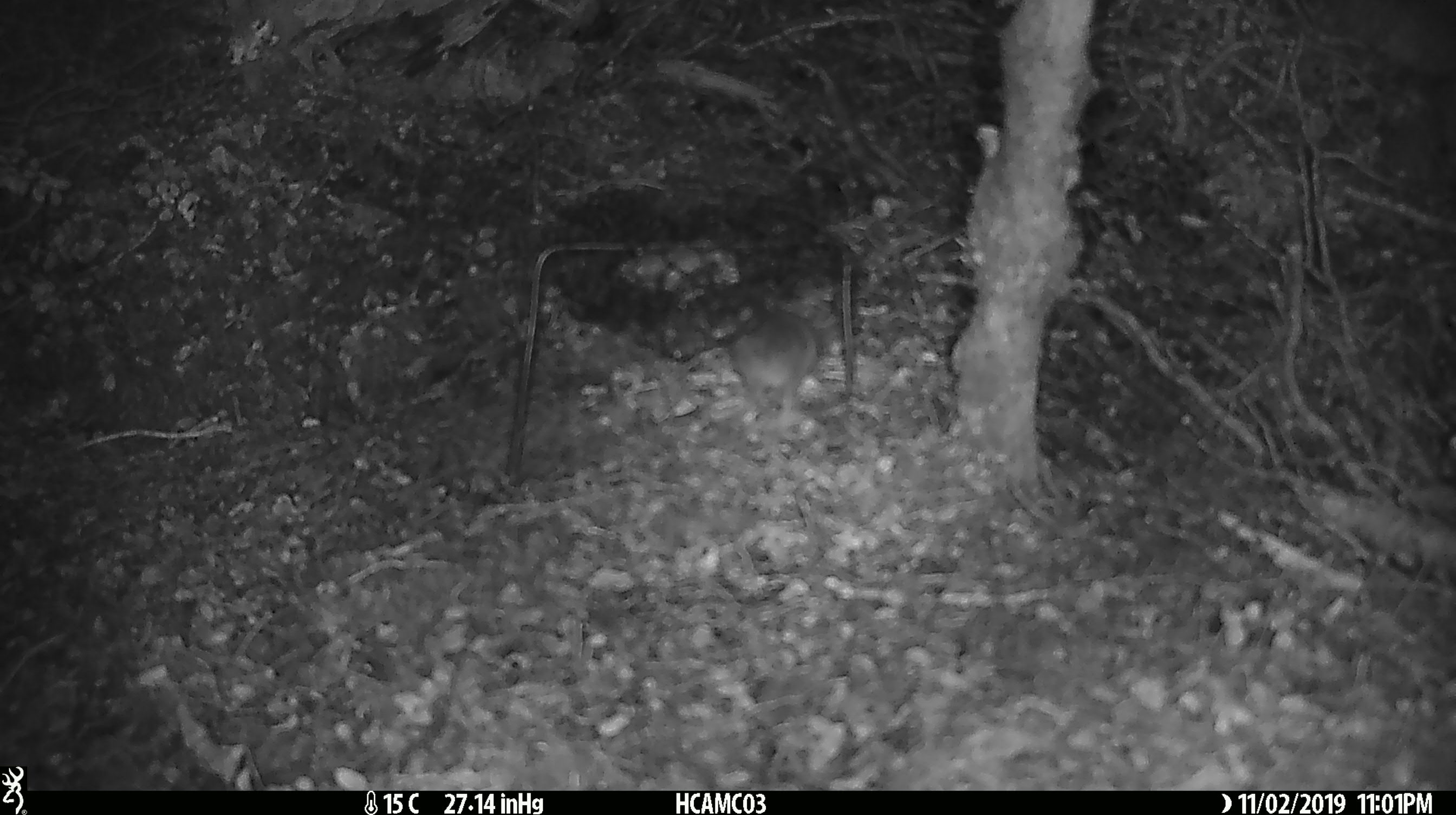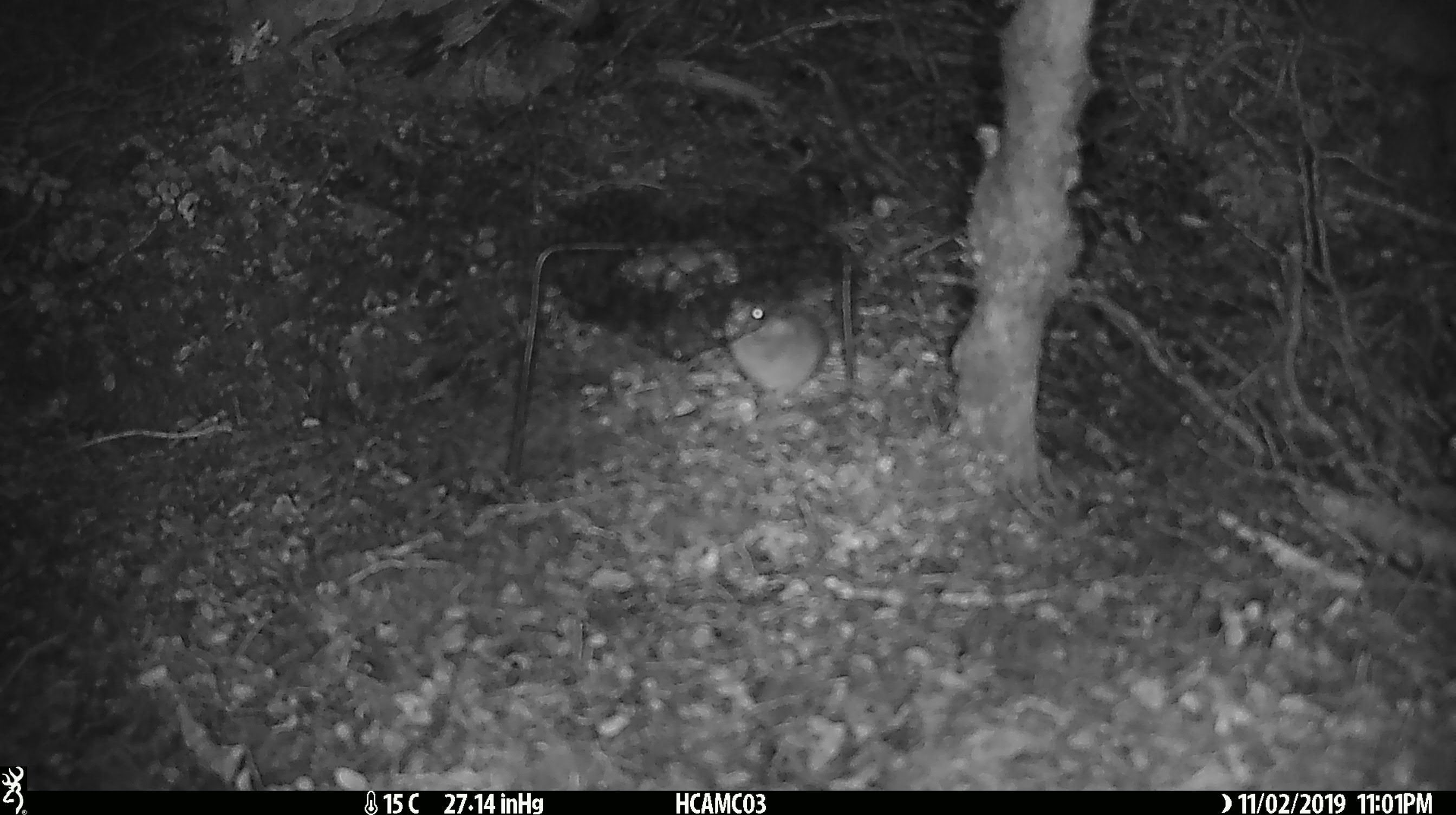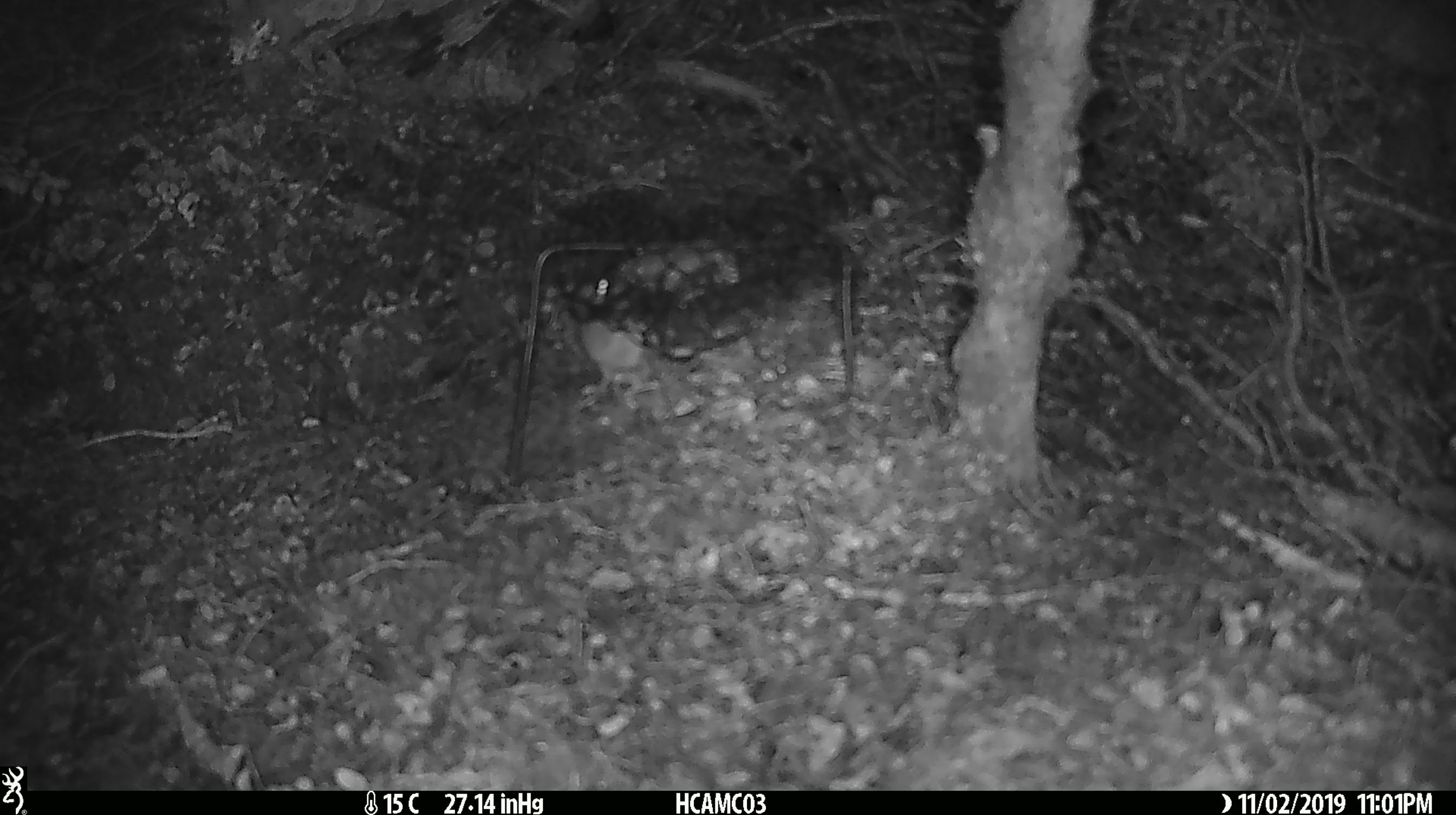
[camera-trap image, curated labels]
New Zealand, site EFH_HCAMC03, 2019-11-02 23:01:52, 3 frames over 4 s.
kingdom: Animalia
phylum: Chordata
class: Mammalia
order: Rodentia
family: Muridae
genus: Mus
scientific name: Mus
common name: mouse